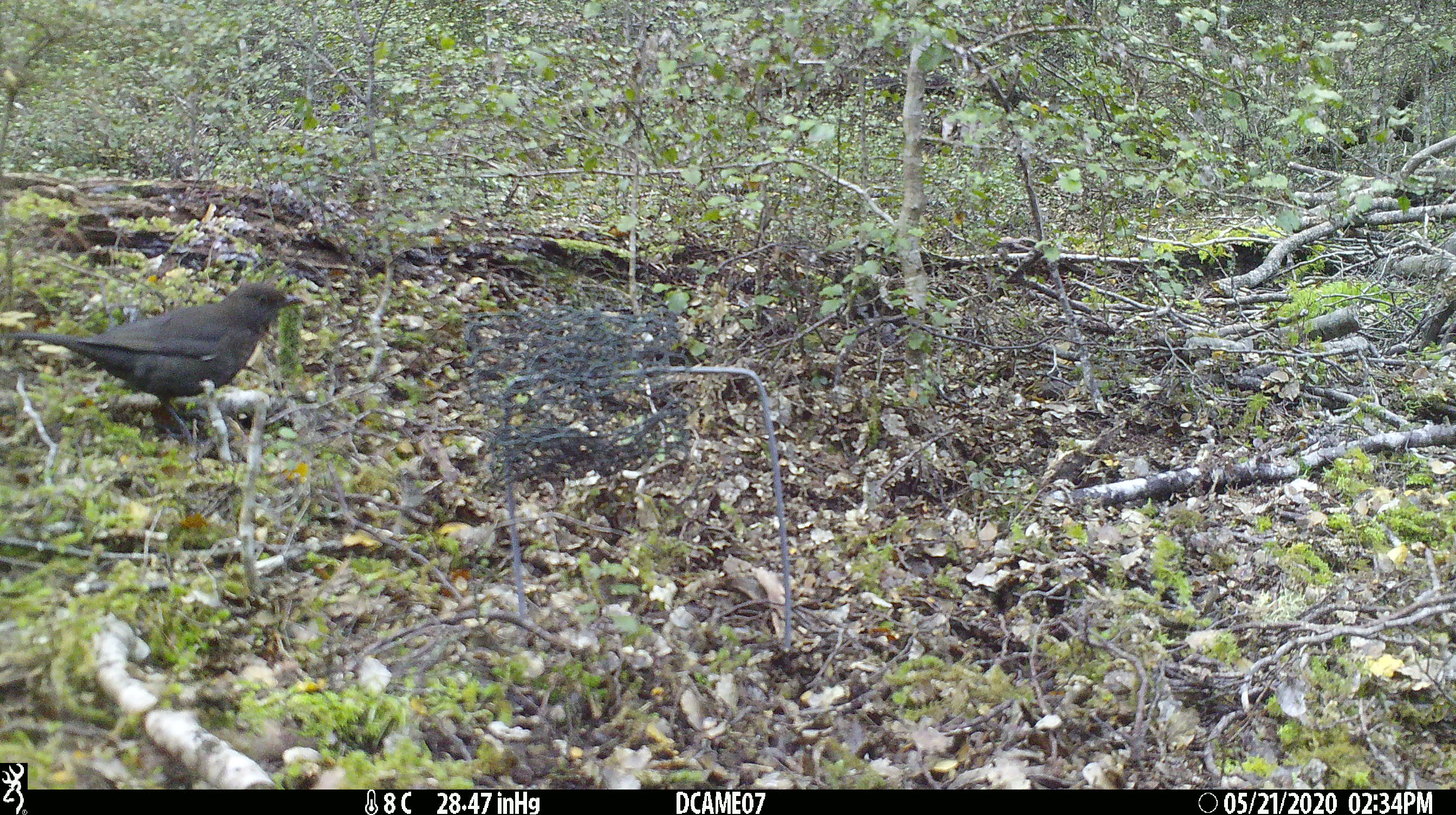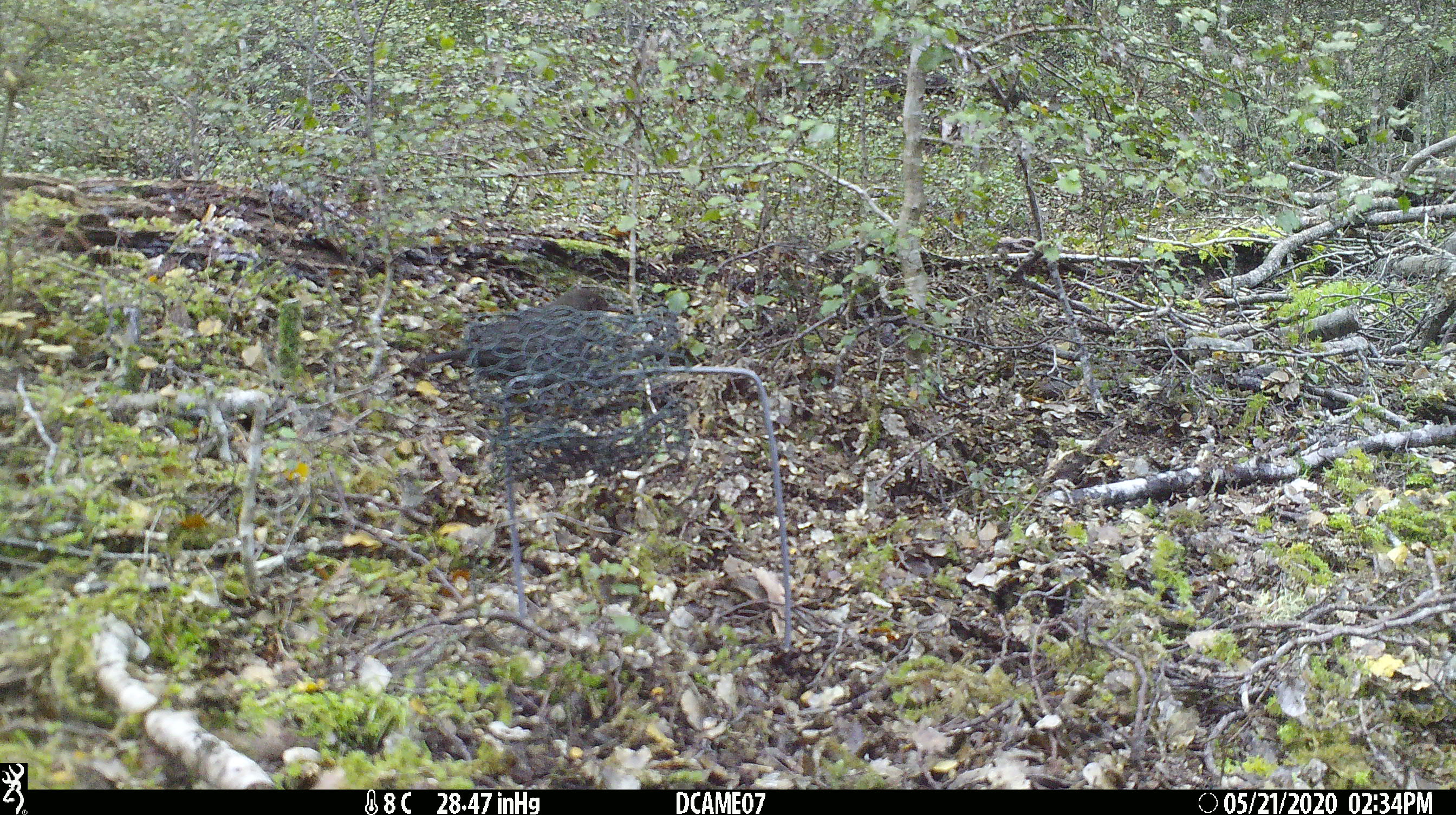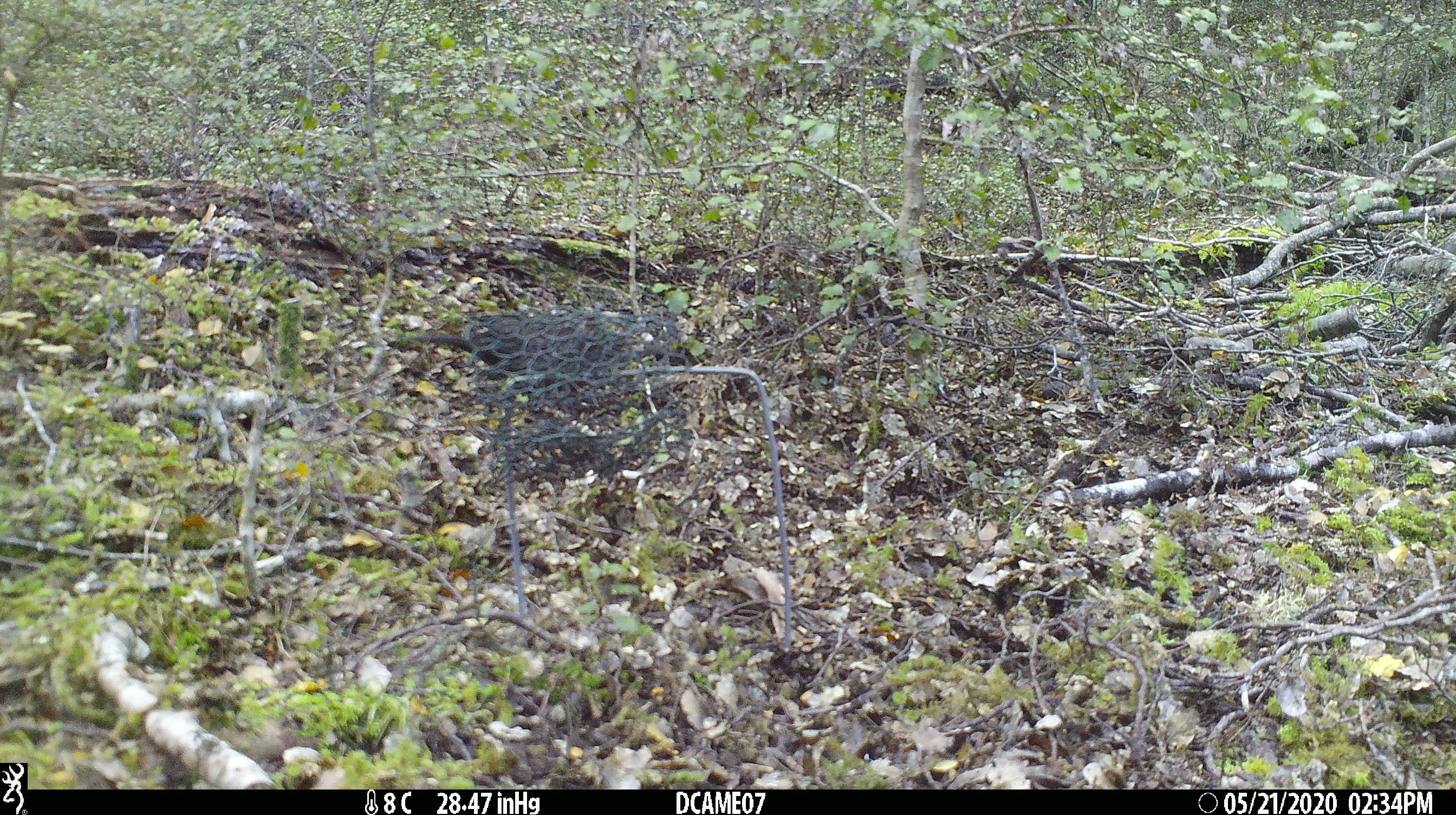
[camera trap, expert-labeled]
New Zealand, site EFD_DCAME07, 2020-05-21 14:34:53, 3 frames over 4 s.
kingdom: Animalia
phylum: Chordata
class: Aves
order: Passeriformes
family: Turdidae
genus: Turdus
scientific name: Turdus merula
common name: eurasian blackbird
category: blackbird